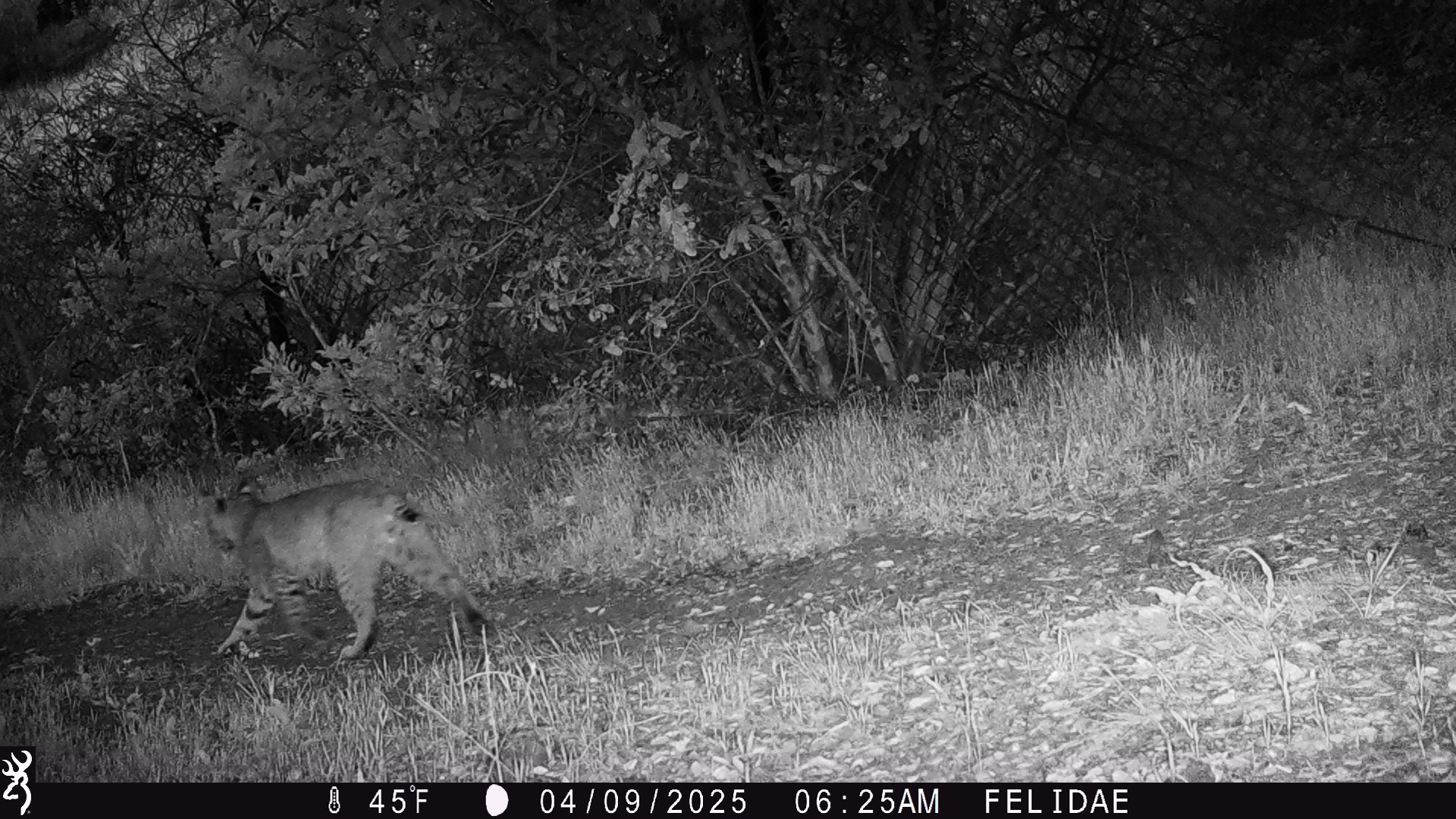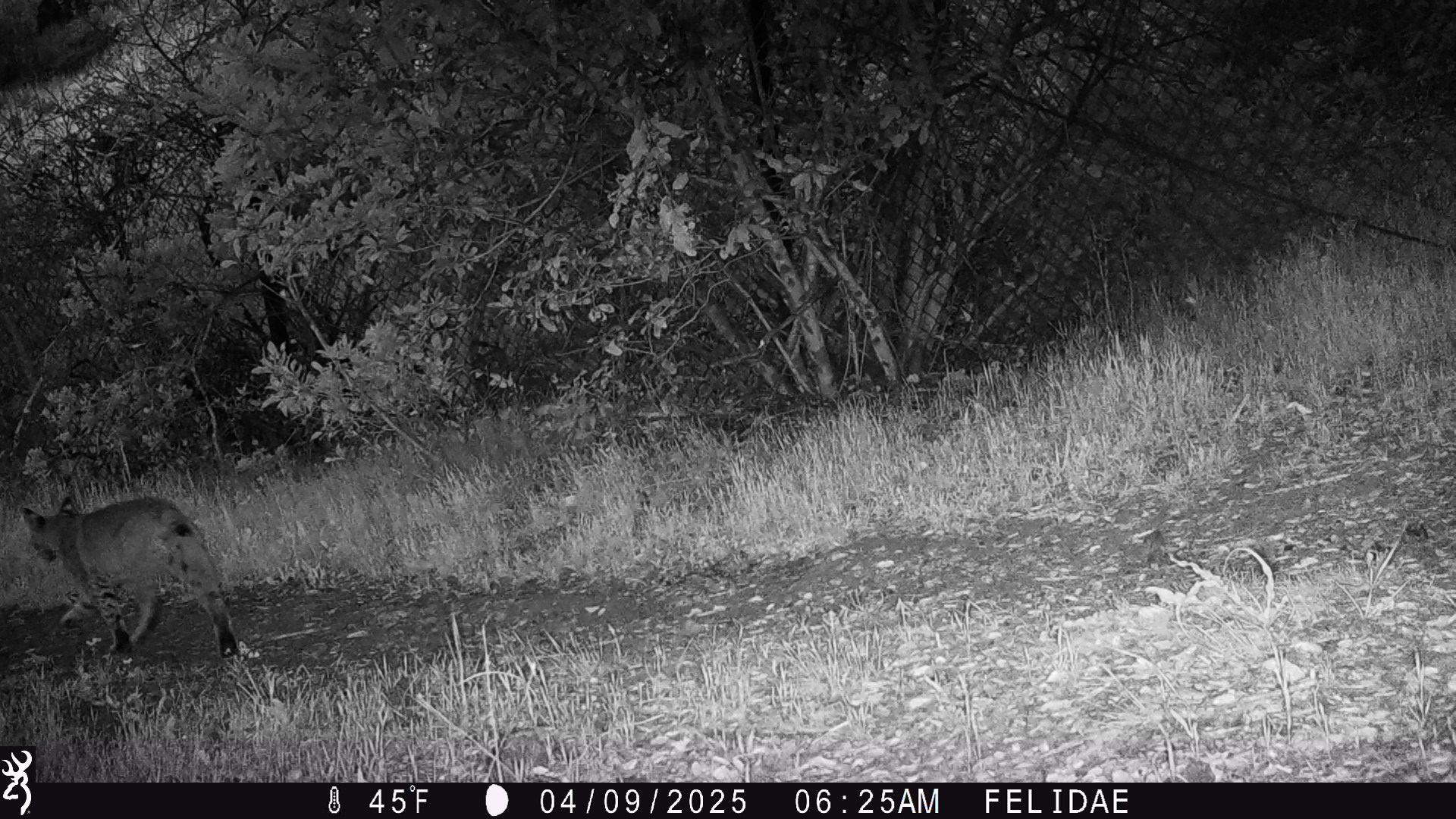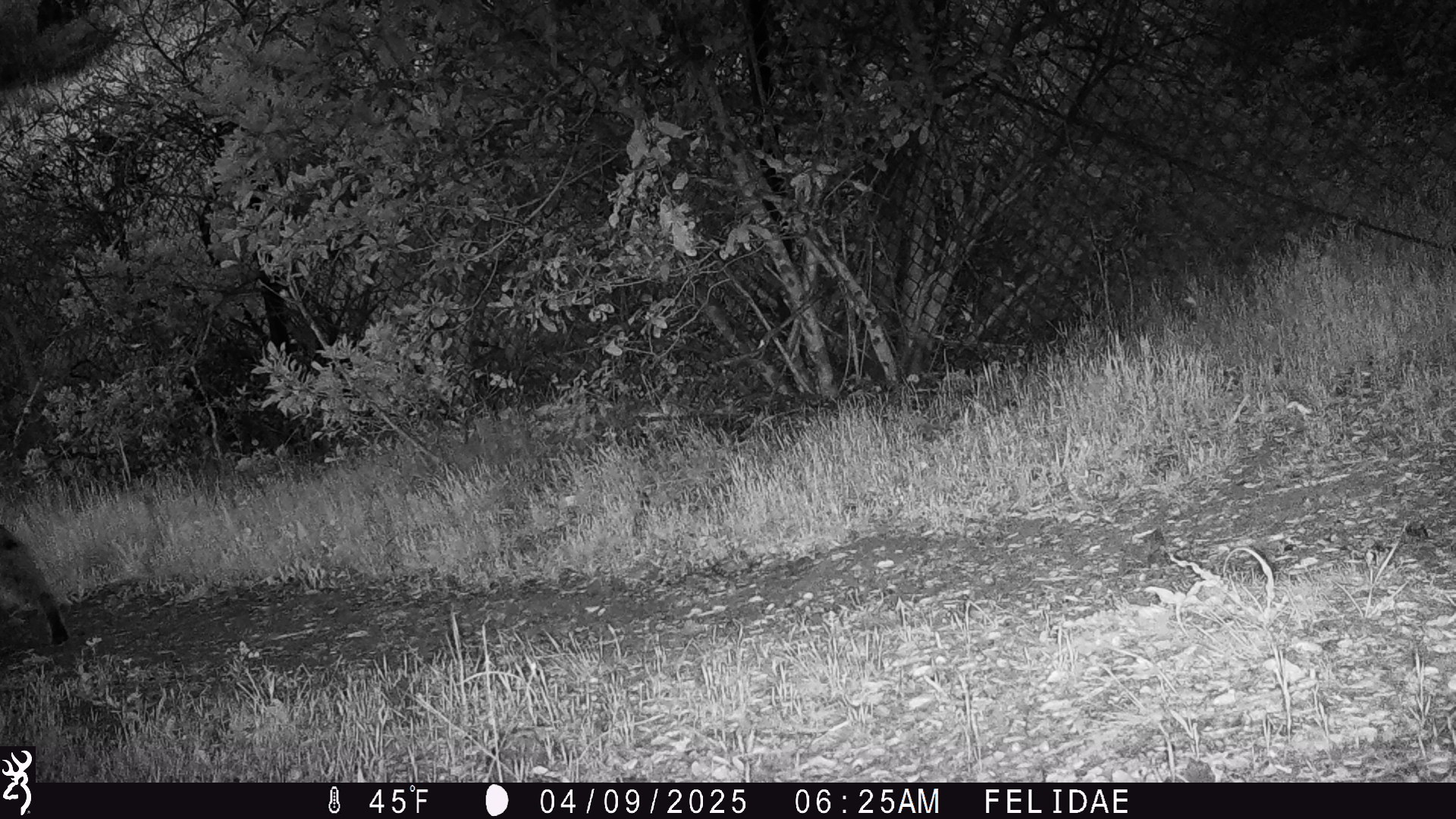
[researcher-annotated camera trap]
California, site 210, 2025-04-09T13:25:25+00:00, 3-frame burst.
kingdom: Animalia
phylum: Chordata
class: Mammalia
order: Carnivora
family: Felidae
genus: Lynx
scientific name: Lynx rufus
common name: bobcat